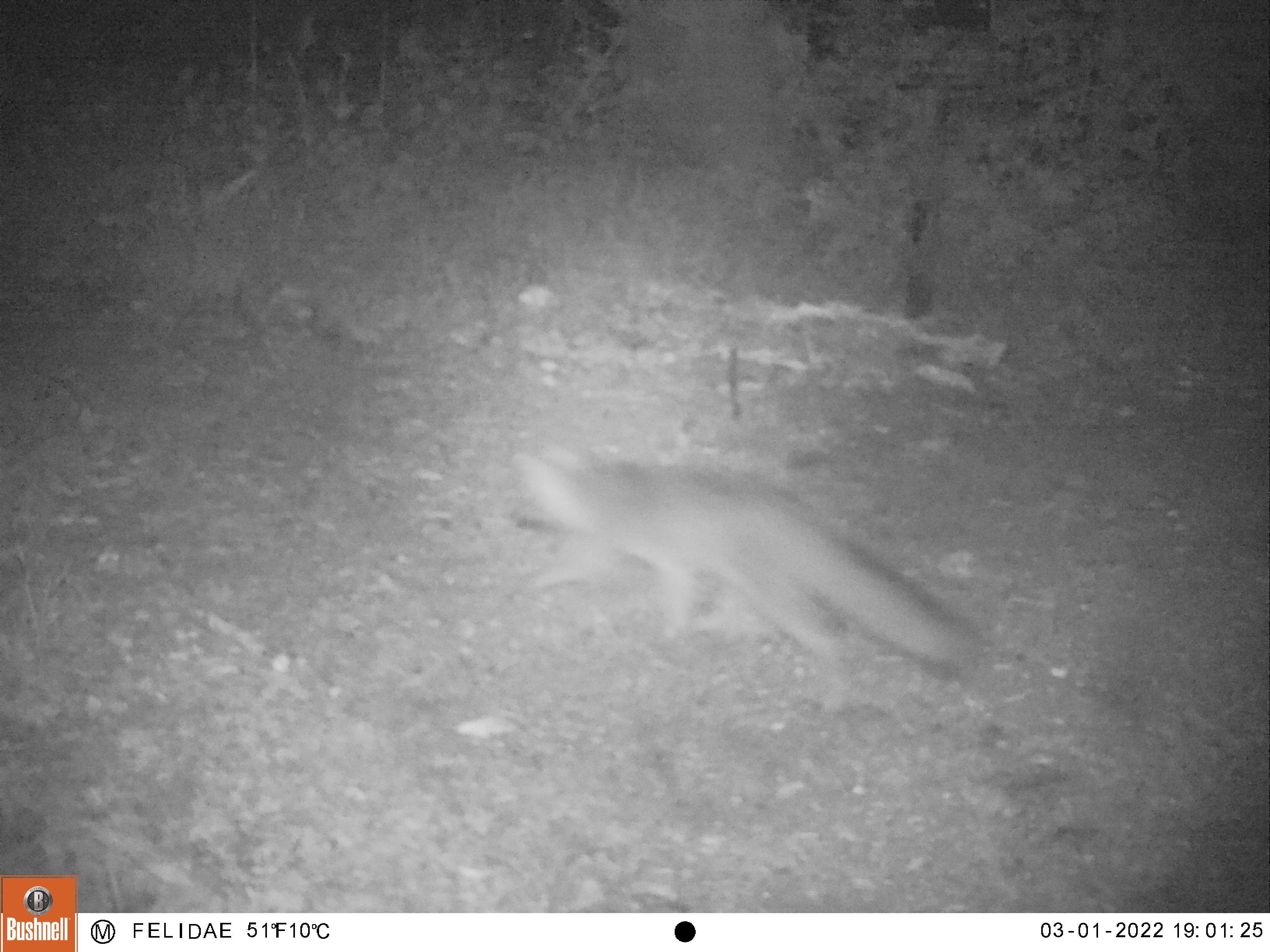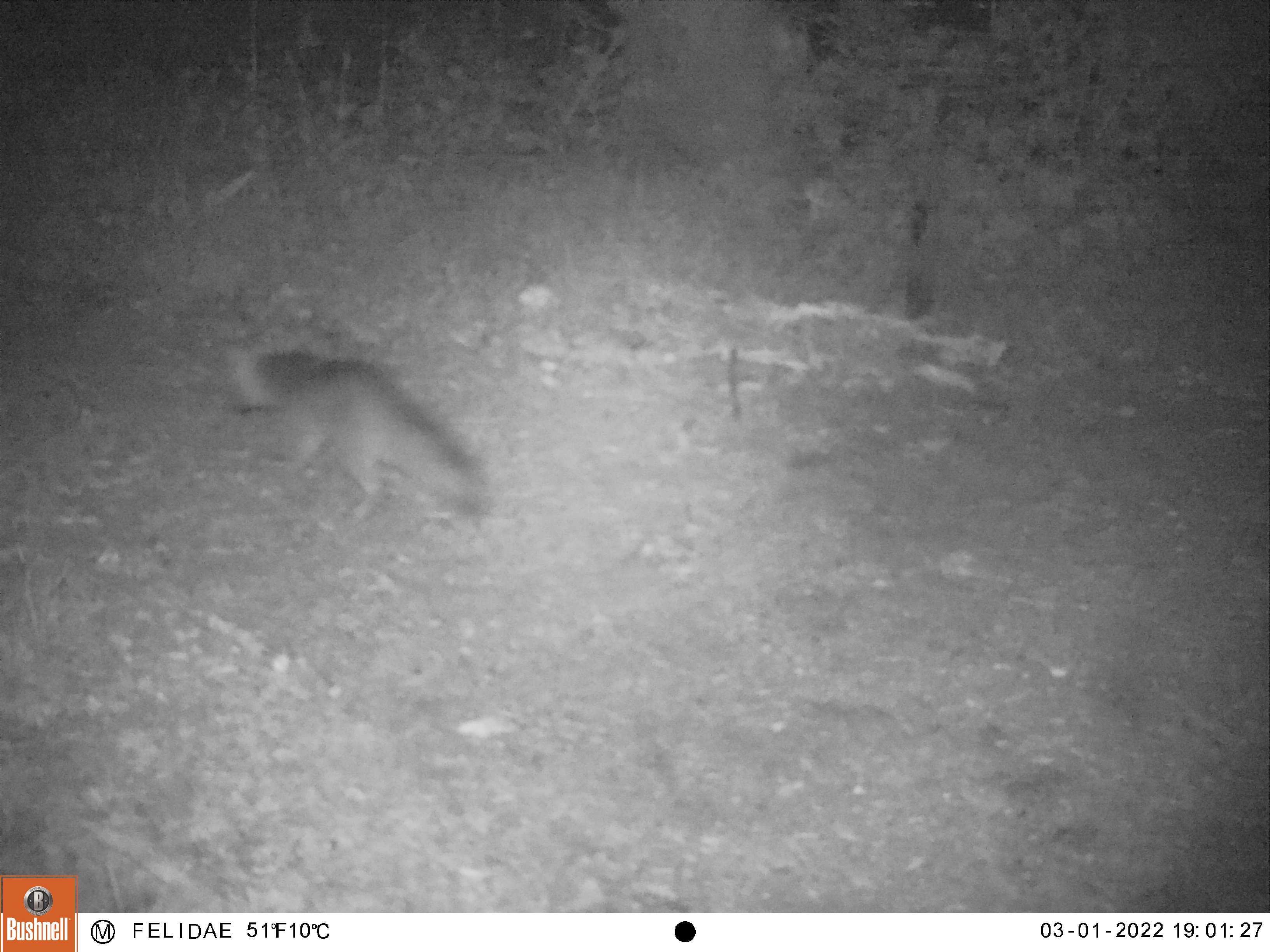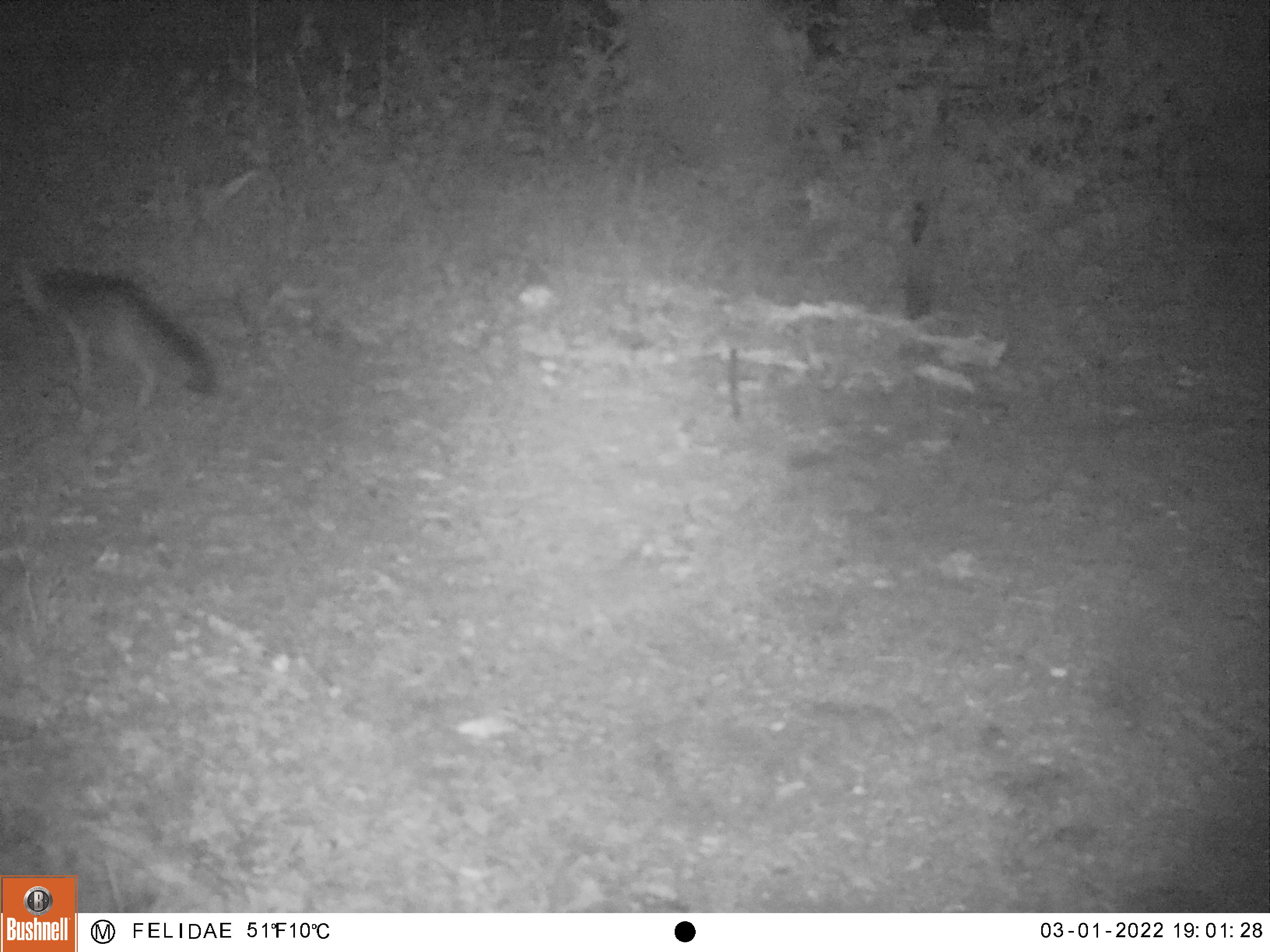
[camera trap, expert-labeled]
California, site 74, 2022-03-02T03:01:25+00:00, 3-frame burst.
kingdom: Animalia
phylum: Chordata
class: Mammalia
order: Carnivora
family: Canidae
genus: Urocyon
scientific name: Urocyon cinereoargenteus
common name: gray fox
Gray fox (Urocyon cinereoargenteus).